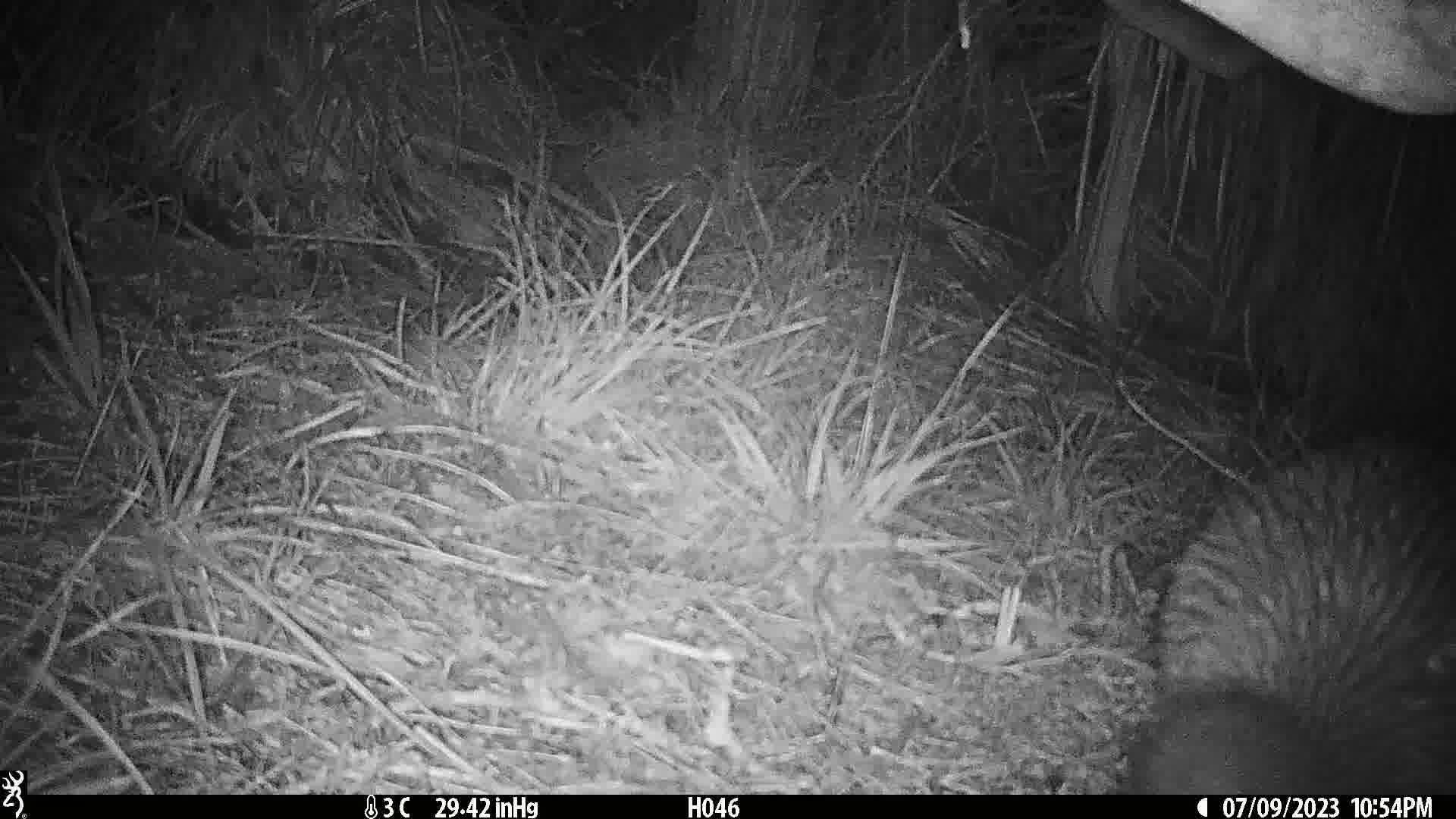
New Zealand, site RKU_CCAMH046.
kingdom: Animalia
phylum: Chordata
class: Aves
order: Apterygiformes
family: Apterygidae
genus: Apteryx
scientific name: Apteryx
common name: kiwi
Kiwi (Apteryx).